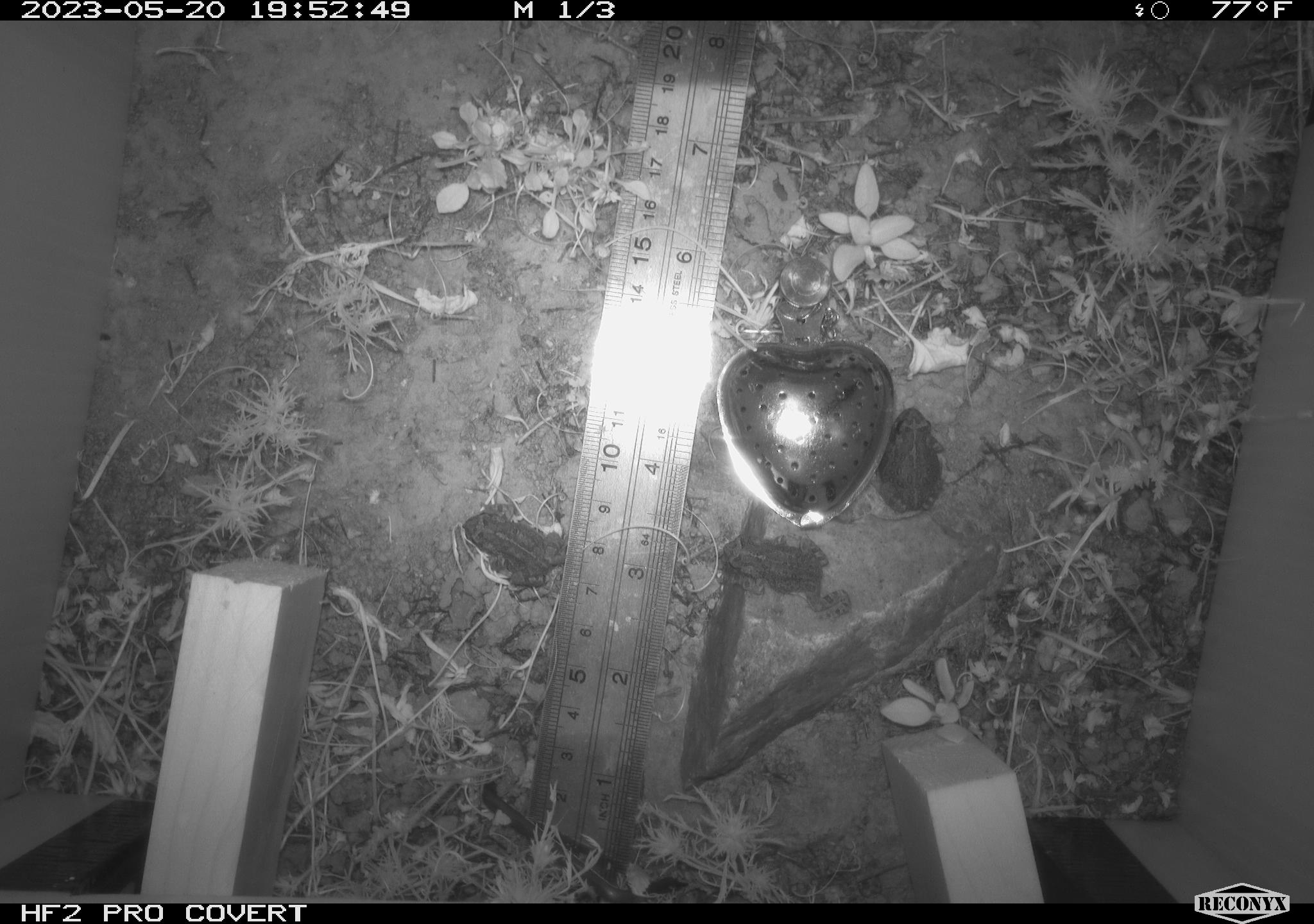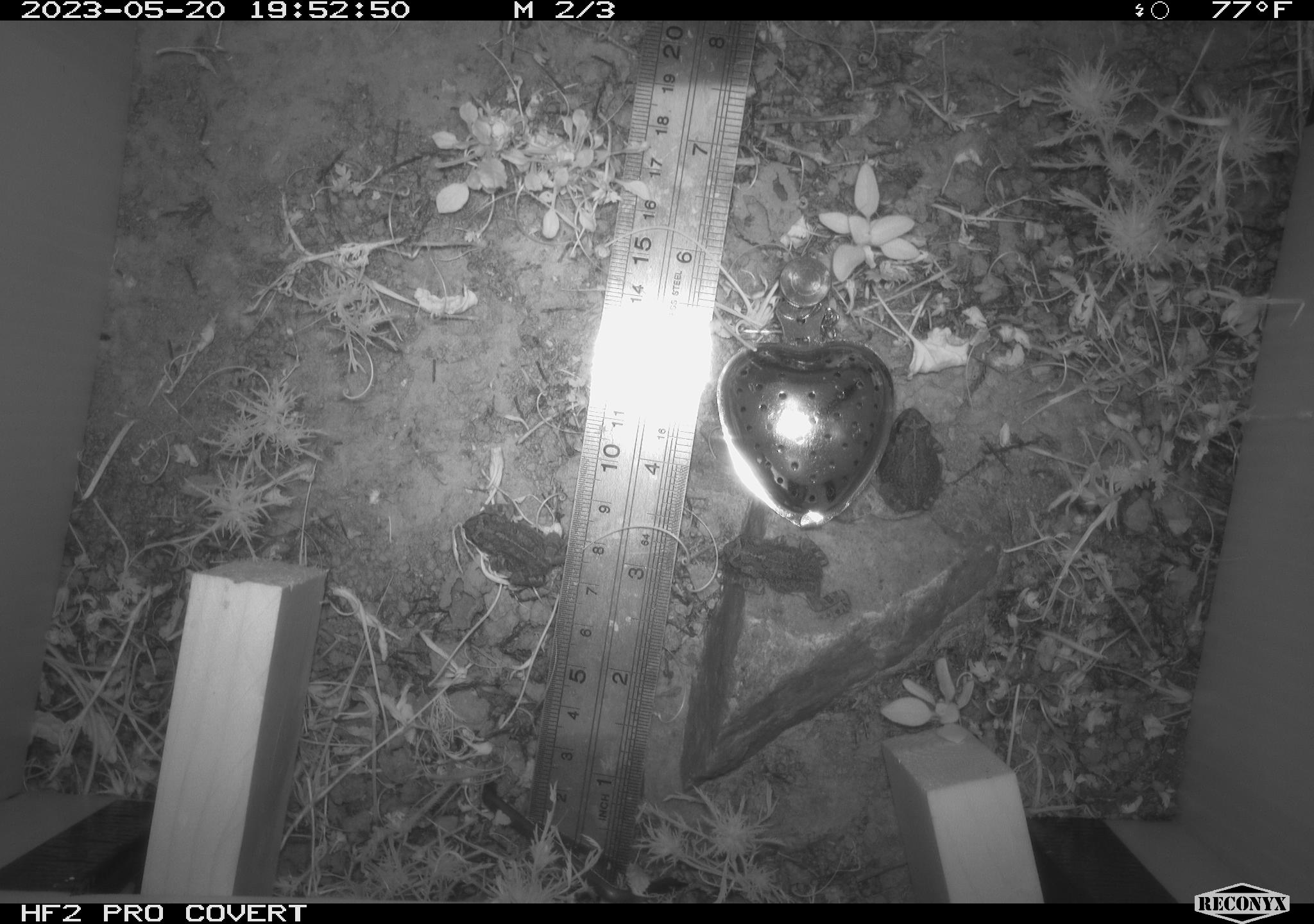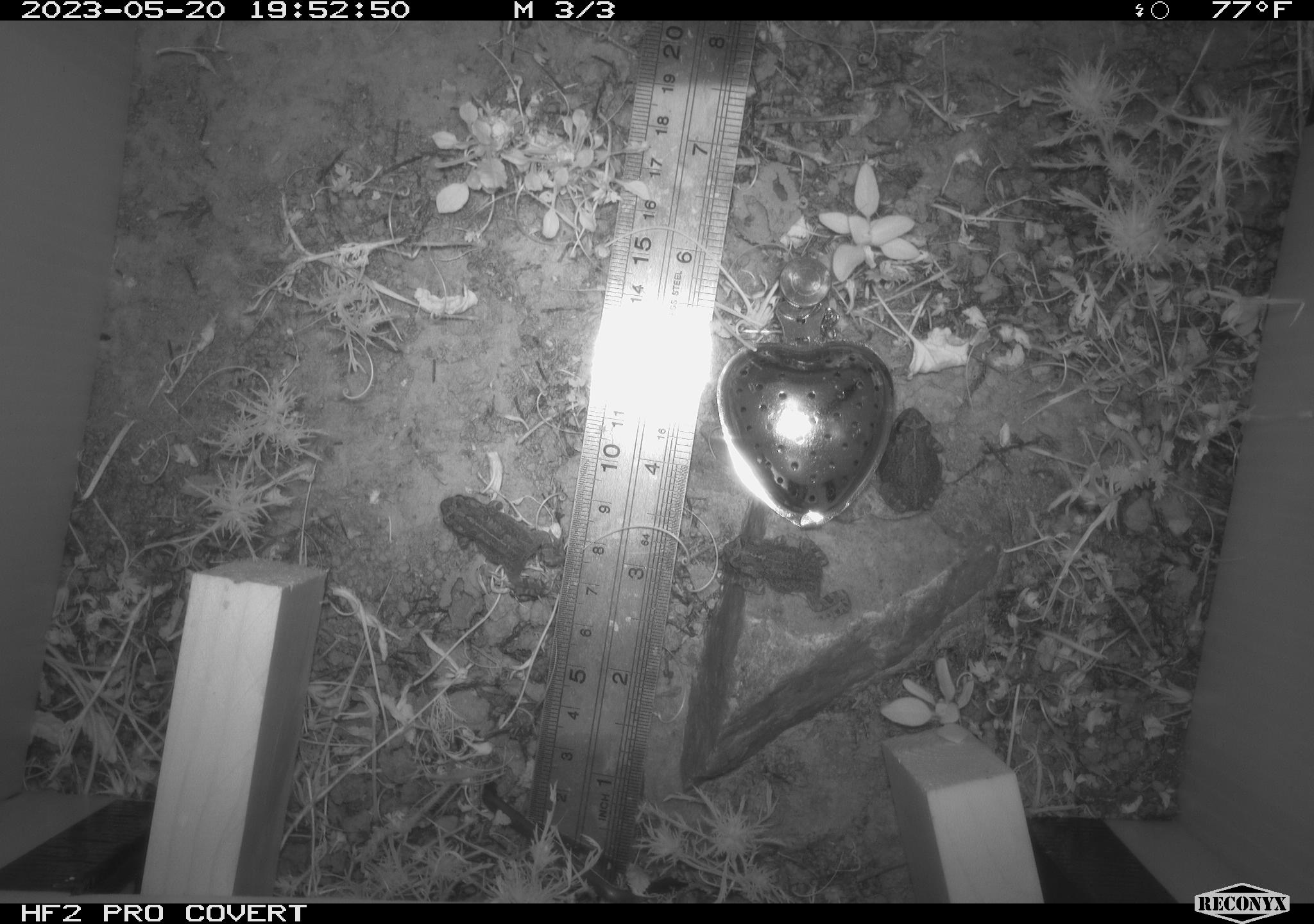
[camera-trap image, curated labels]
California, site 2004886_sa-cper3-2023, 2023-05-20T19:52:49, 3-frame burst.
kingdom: Animalia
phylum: Chordata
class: Amphibia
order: Anura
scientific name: Anura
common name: frogs